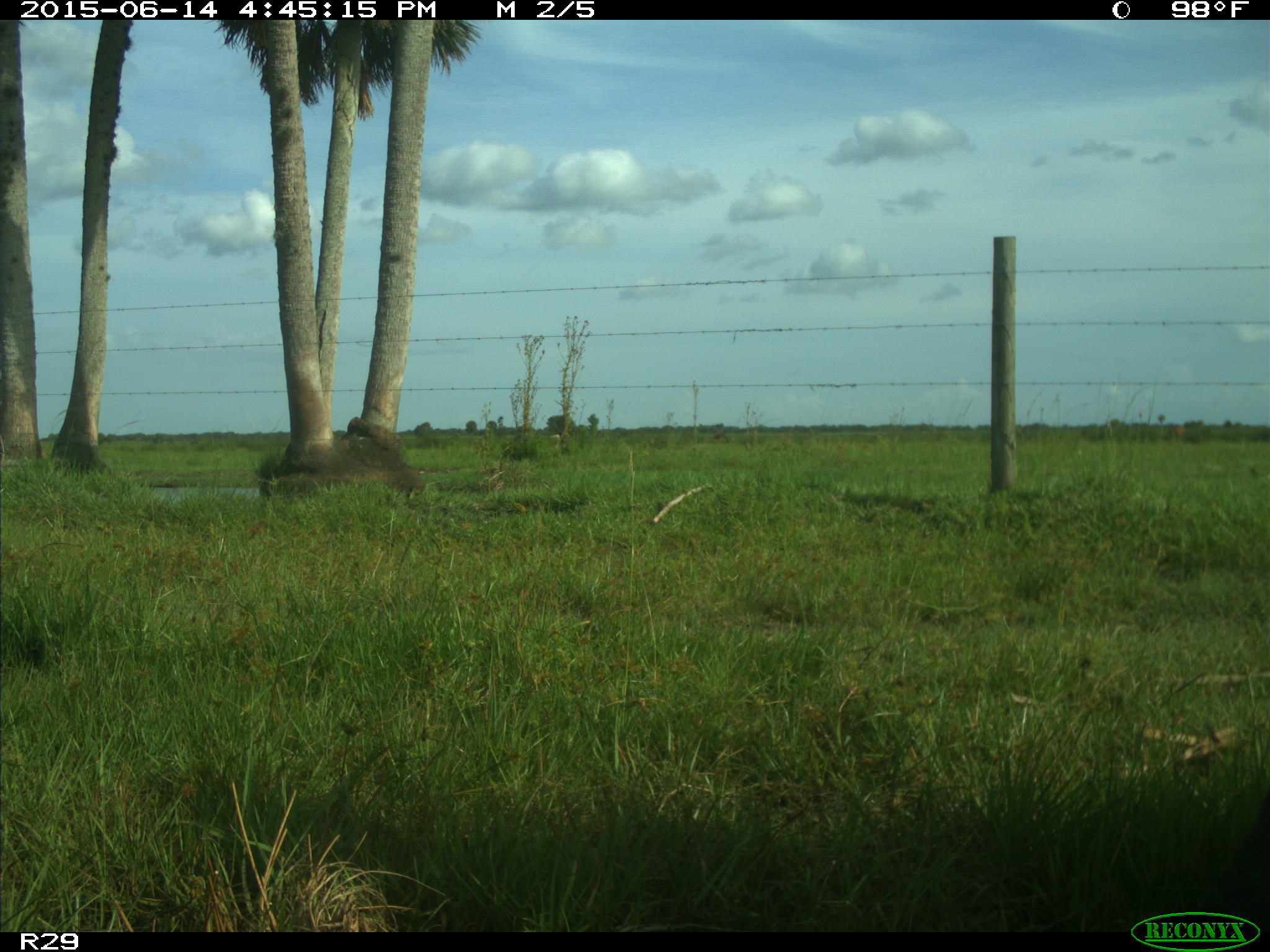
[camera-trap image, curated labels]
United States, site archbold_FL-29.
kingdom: Animalia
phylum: Chordata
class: Mammalia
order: Artiodactyla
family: Bovidae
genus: Bos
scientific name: Bos taurus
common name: domestic cow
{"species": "Bos taurus (domestic cow)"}